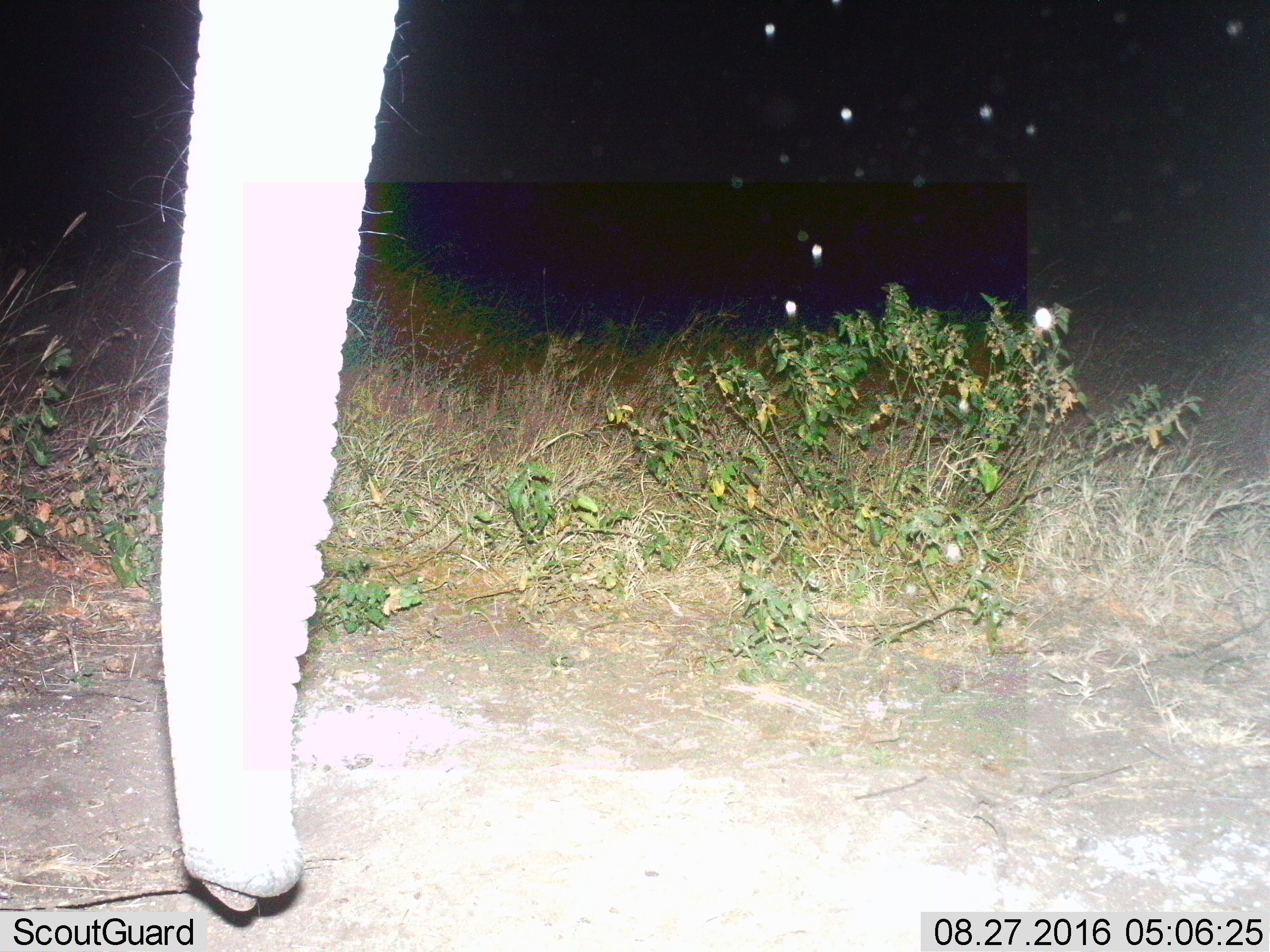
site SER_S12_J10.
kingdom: Animalia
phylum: Chordata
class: Mammalia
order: Proboscidea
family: Elephantidae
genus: Loxodonta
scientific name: Loxodonta africana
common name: african bush elephant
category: elephant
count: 1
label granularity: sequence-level